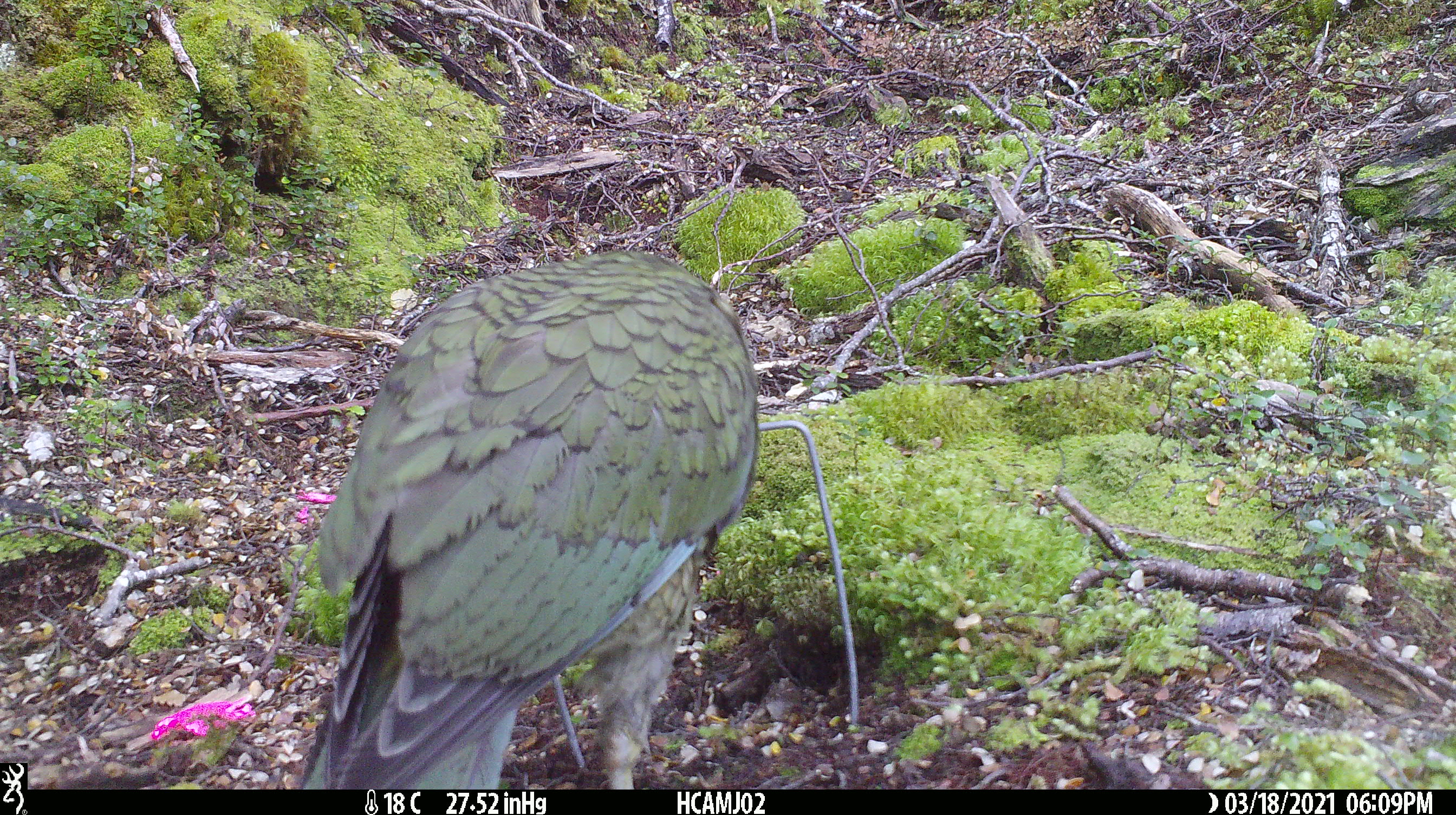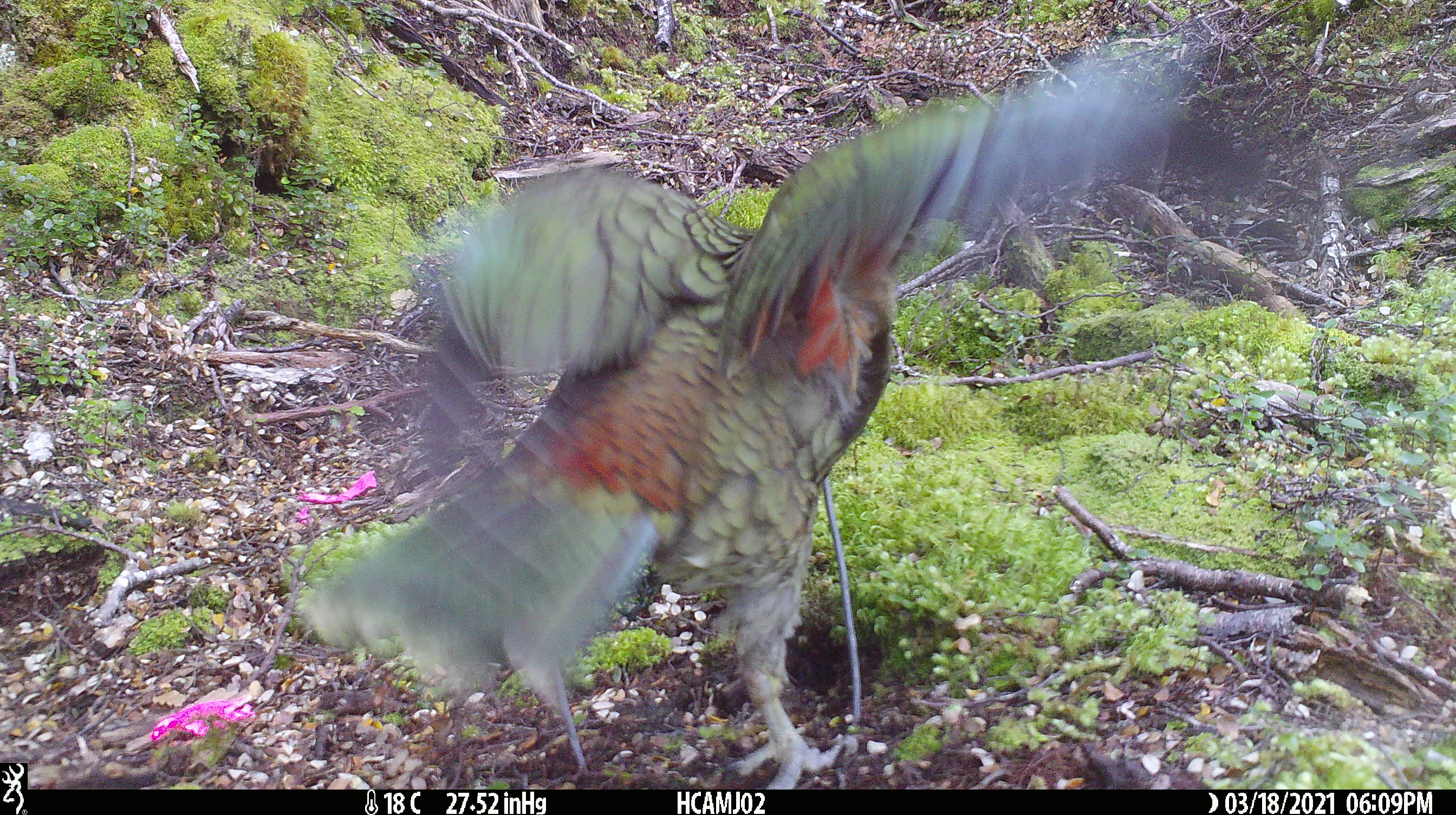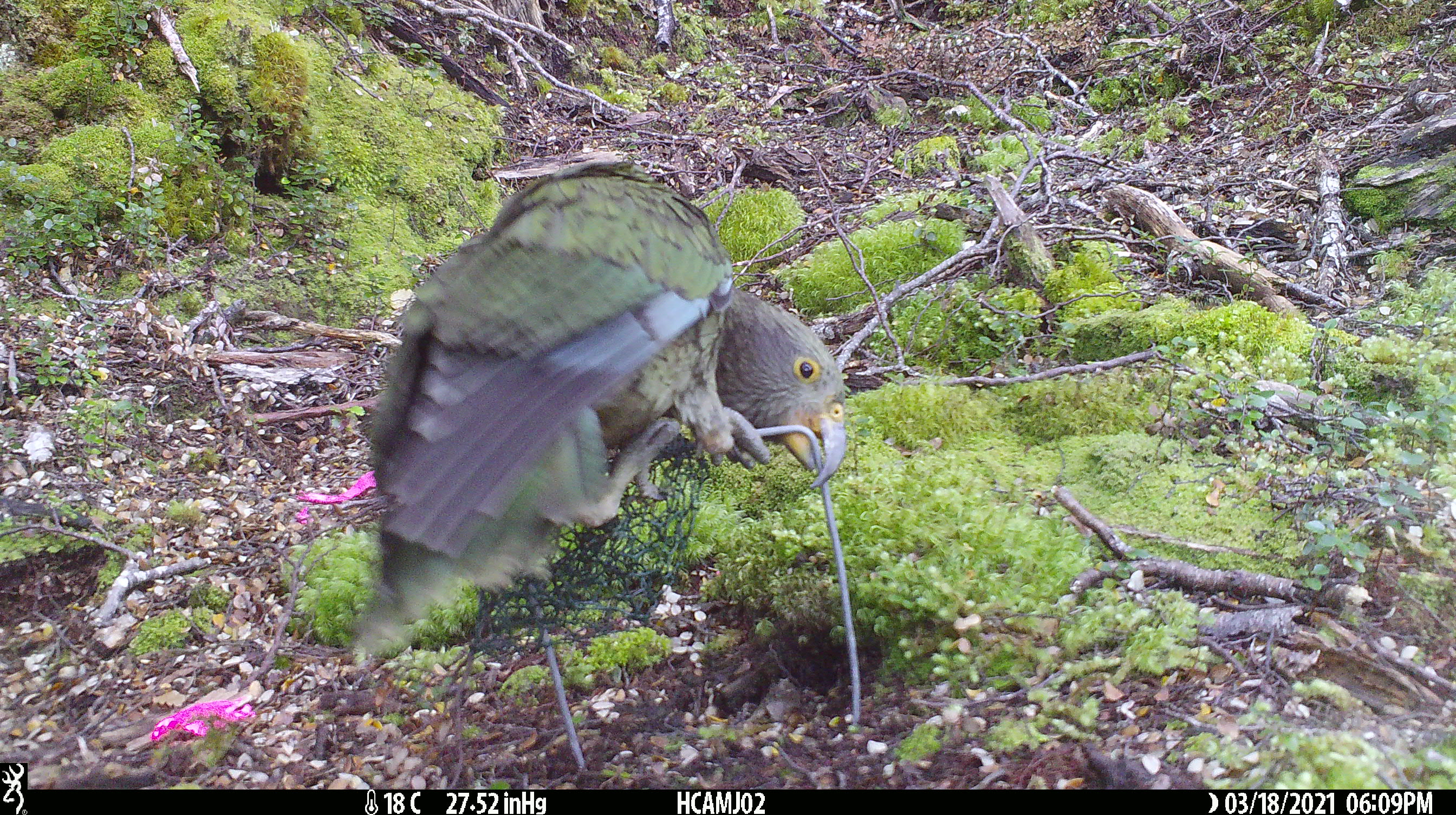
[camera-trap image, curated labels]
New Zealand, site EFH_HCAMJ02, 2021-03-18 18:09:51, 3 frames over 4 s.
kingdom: Animalia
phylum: Chordata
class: Aves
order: Psittaciformes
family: Strigopidae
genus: Nestor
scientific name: Nestor notabilis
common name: kea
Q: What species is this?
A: Kea (Nestor notabilis).